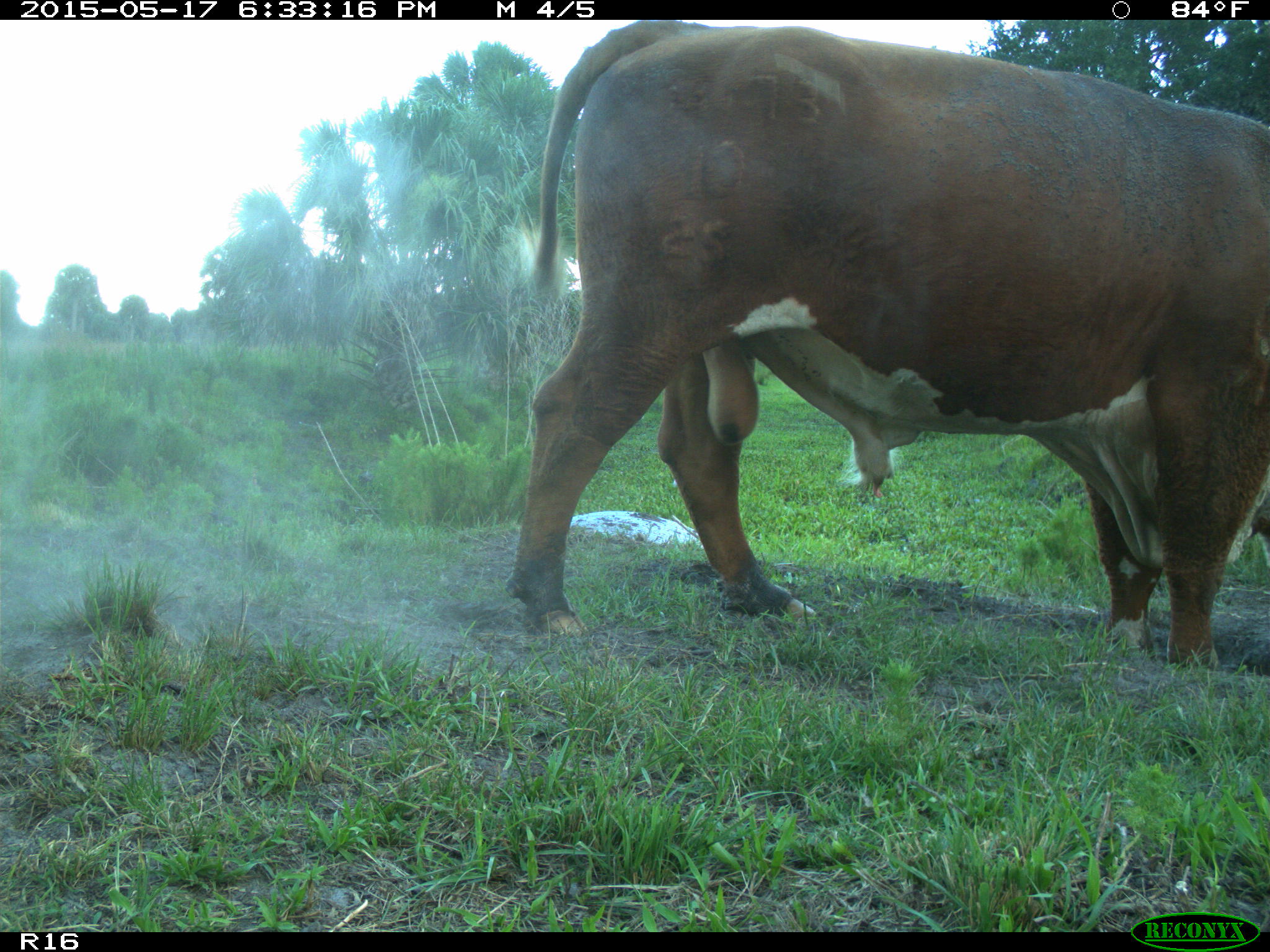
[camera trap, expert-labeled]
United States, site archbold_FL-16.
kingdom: Animalia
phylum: Chordata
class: Mammalia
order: Artiodactyla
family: Bovidae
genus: Bos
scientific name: Bos taurus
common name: domestic cow